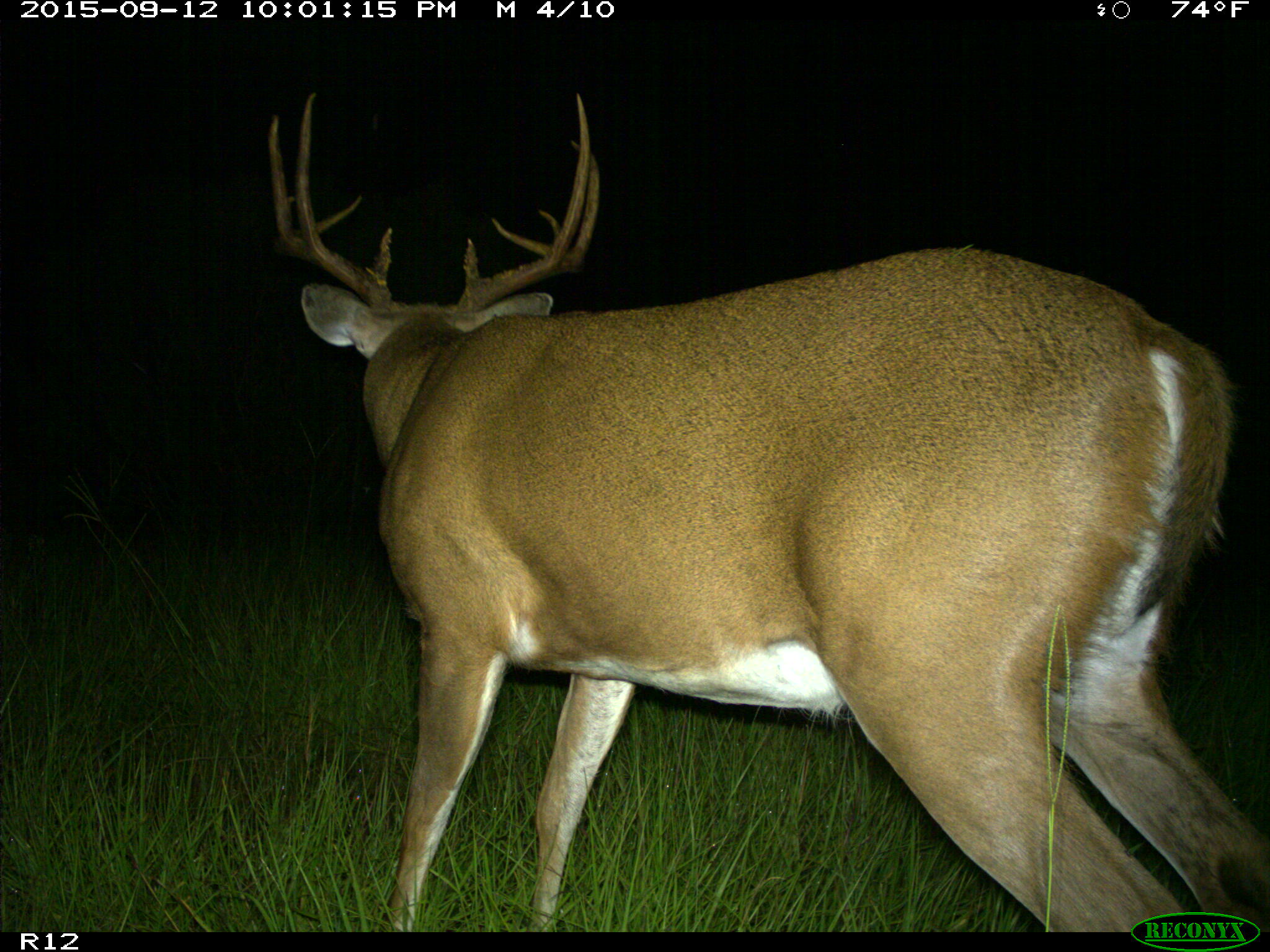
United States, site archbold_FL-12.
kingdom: Animalia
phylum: Chordata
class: Mammalia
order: Artiodactyla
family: Cervidae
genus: Odocoileus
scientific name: Odocoileus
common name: deer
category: unidentified deer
Unidentified deer (deer) (Odocoileus).